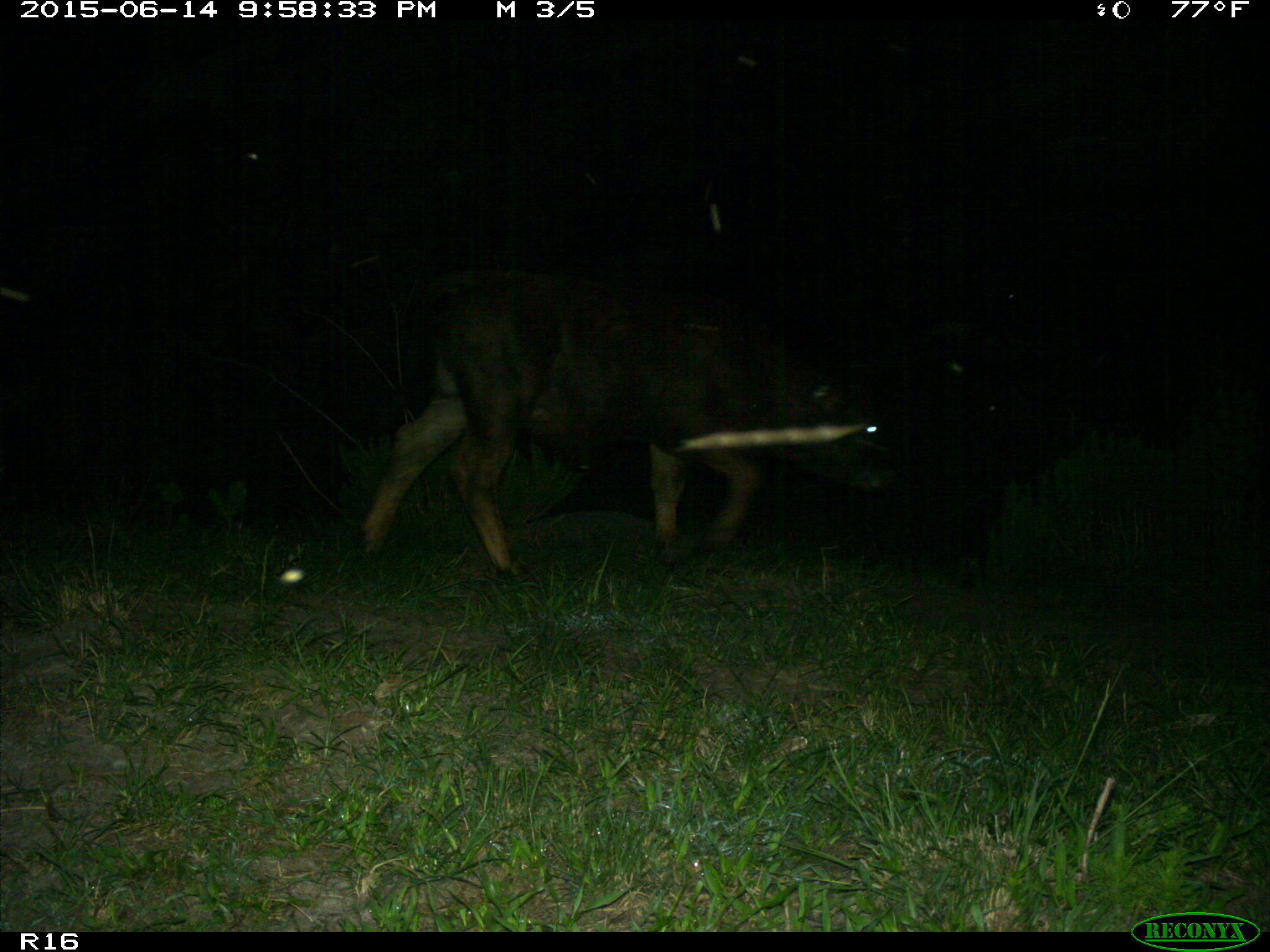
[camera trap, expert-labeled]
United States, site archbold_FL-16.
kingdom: Animalia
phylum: Chordata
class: Mammalia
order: Artiodactyla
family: Bovidae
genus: Bos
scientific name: Bos taurus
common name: domestic cow